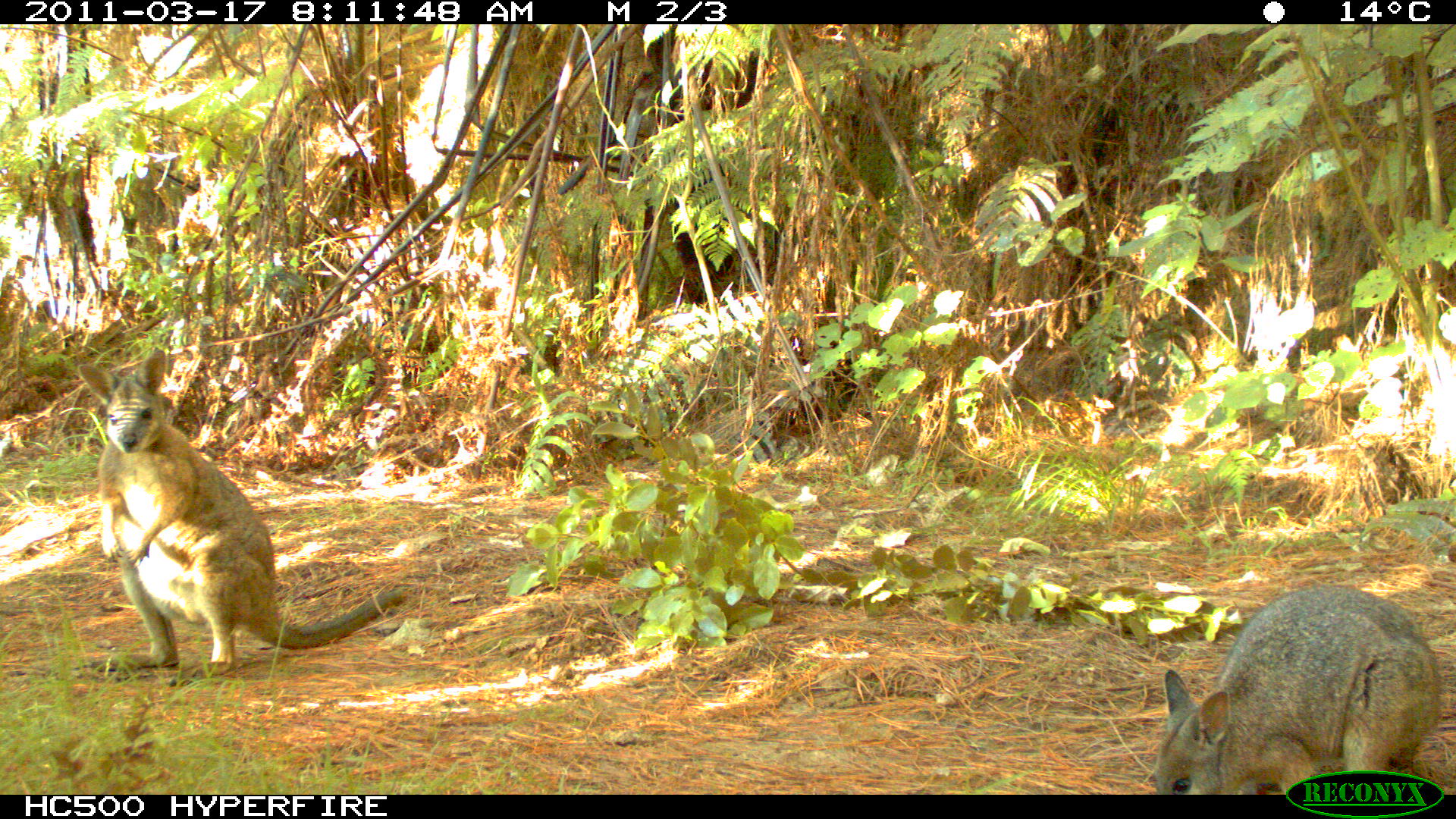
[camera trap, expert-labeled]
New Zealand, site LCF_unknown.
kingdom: Animalia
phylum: Chordata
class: Mammalia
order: Diprotodontia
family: Macropodidae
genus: Notamacropus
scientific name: Notamacropus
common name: wallaby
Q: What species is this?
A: Wallaby (Notamacropus).